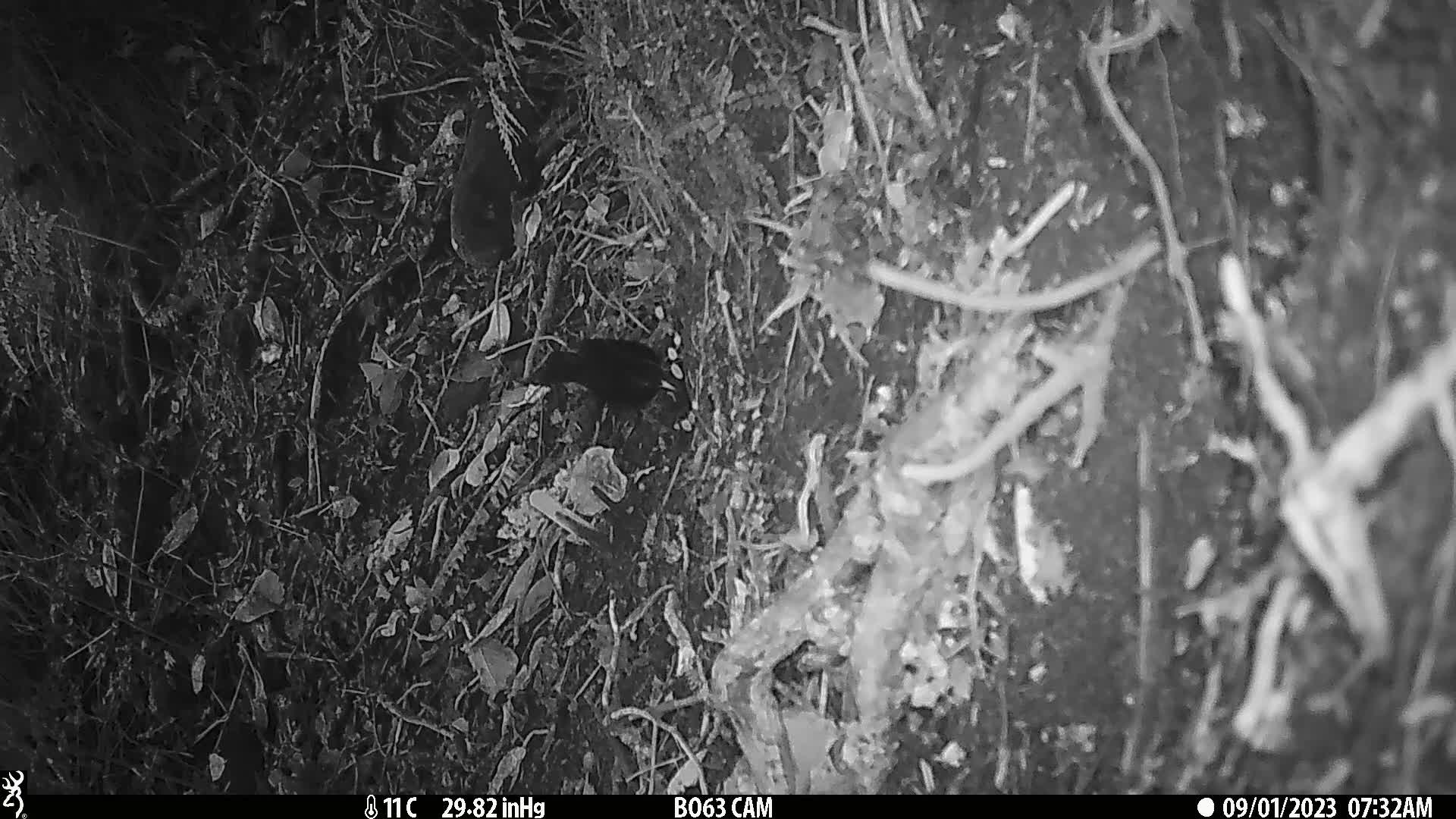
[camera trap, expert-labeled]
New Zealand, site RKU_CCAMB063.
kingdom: Animalia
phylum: Chordata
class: Aves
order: Passeriformes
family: Turdidae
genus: Turdus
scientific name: Turdus merula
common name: eurasian blackbird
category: blackbird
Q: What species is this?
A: Blackbird (eurasian blackbird) (Turdus merula).